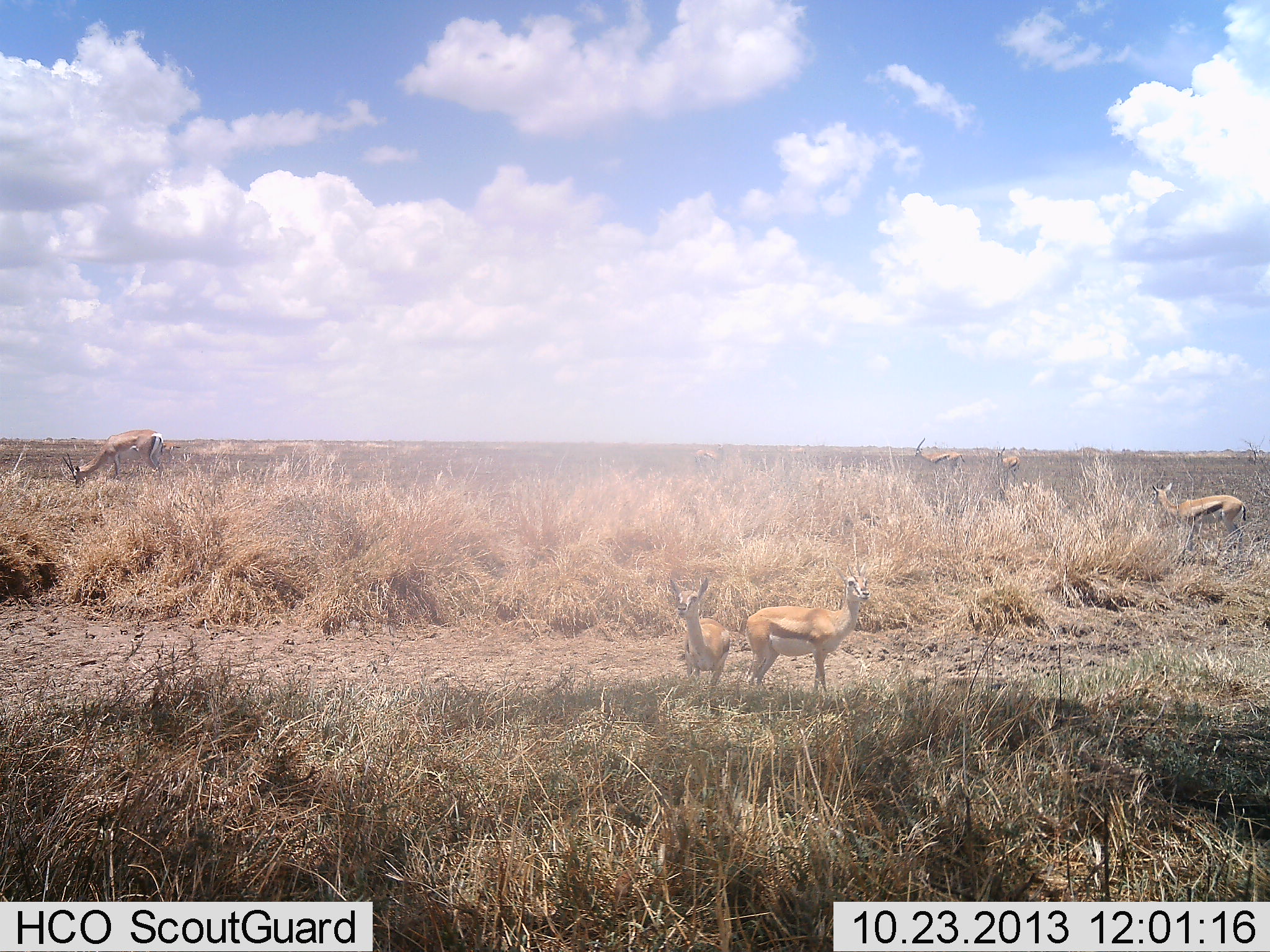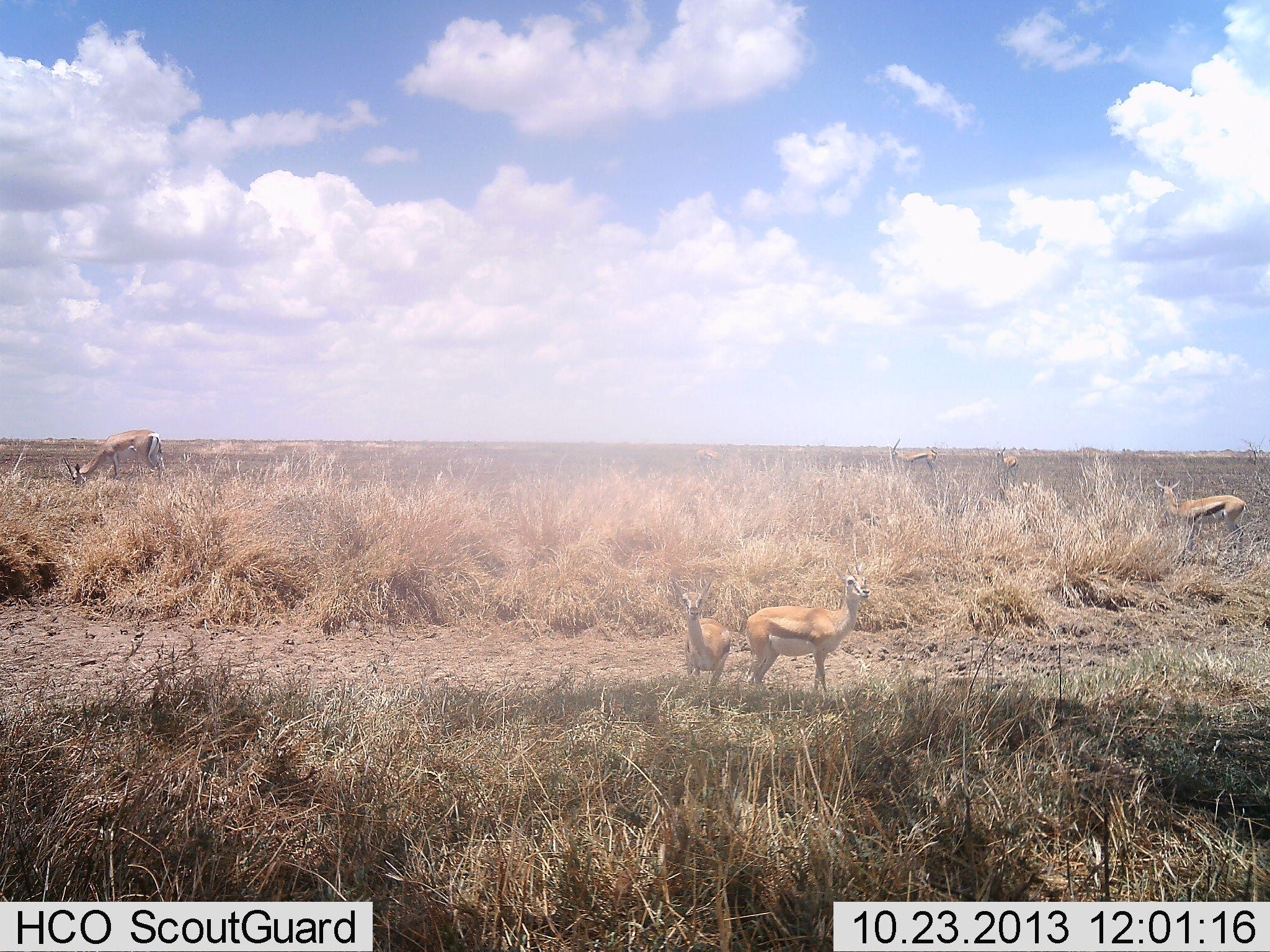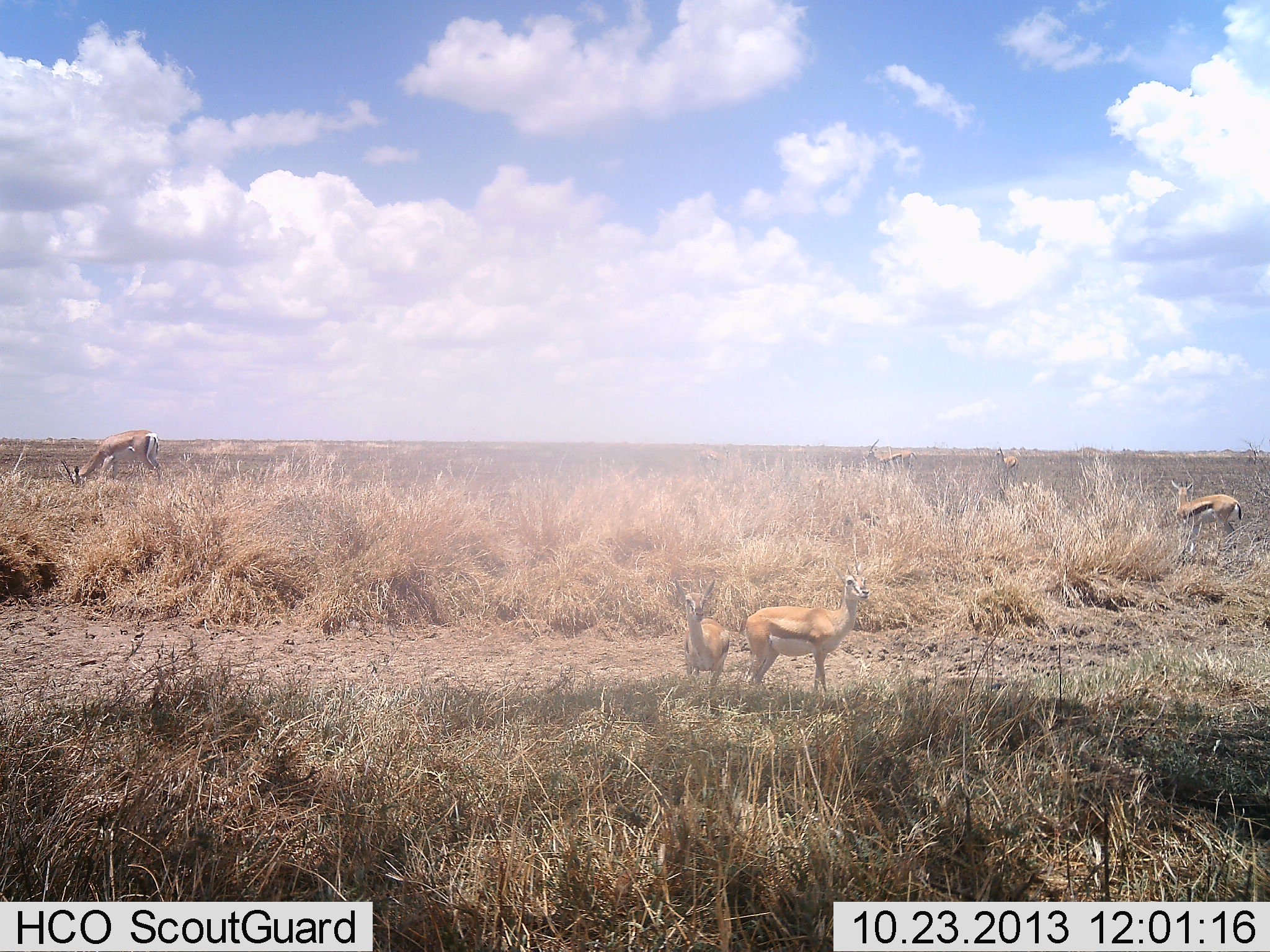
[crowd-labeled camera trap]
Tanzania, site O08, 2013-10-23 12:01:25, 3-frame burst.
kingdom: Animalia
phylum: Chordata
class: Mammalia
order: Artiodactyla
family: Bovidae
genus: Eudorcas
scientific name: Eudorcas thomsonii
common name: thomson's gazelle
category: gazellethomsons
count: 6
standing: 90%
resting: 10%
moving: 50%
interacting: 10%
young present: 10%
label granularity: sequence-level